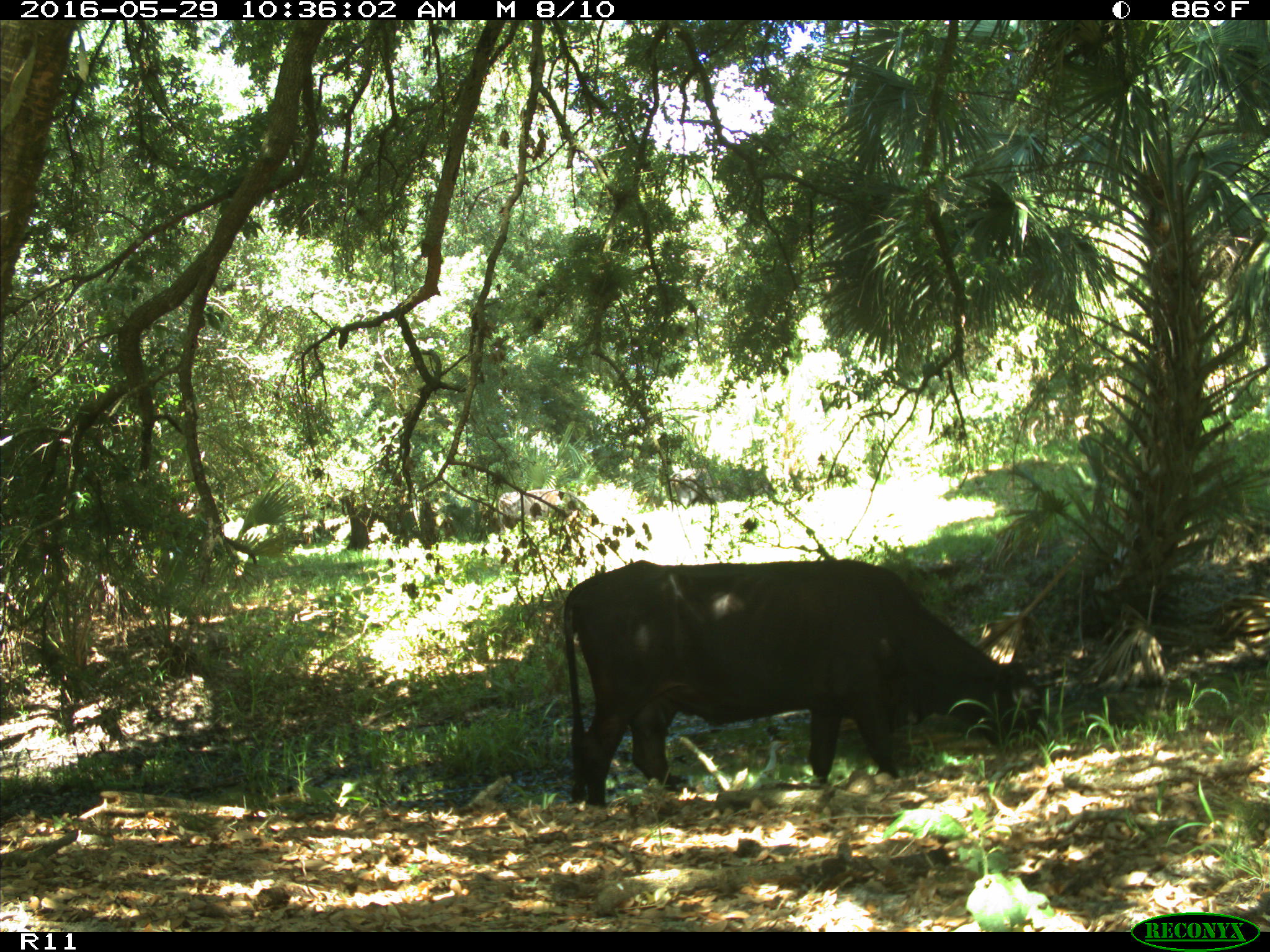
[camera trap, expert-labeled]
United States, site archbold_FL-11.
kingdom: Animalia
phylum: Chordata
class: Mammalia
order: Artiodactyla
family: Bovidae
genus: Bos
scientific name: Bos taurus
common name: domestic cow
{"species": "Bos taurus (domestic cow)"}